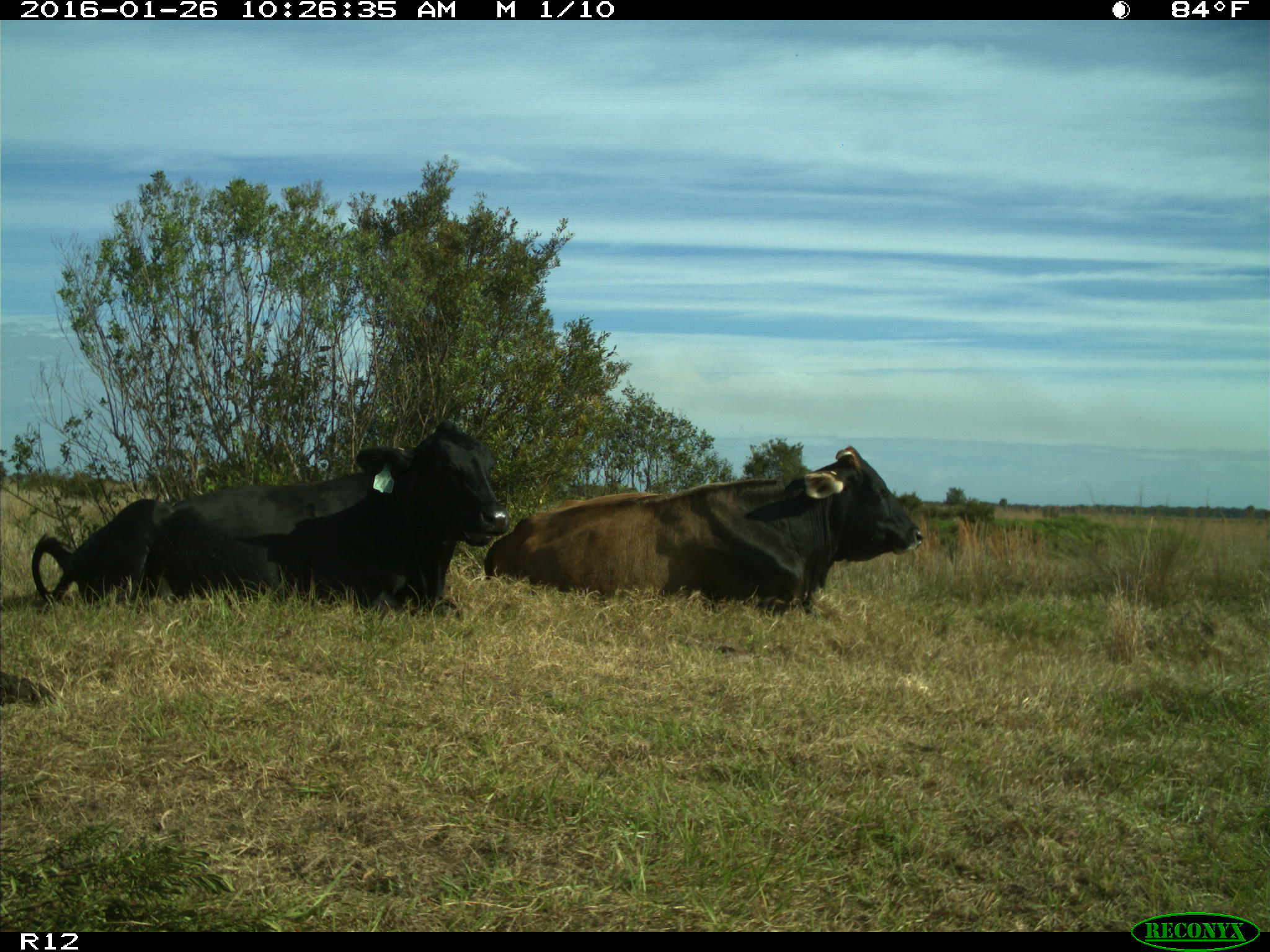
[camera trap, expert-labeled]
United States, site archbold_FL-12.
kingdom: Animalia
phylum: Chordata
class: Mammalia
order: Artiodactyla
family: Bovidae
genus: Bos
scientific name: Bos taurus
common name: domestic cow